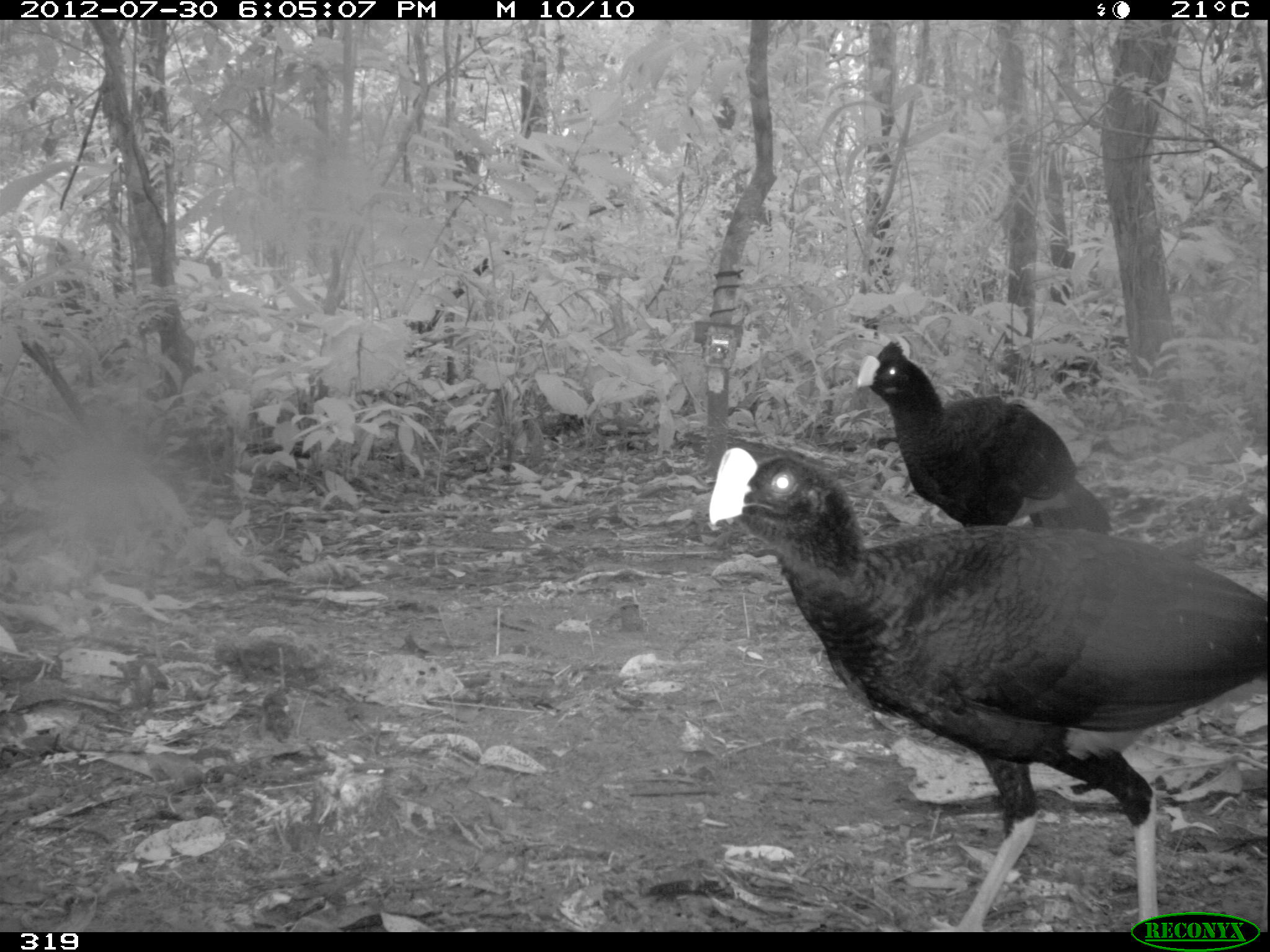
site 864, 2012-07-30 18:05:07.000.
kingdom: Animalia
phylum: Chordata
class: Aves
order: Galliformes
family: Cracidae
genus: Mitu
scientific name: Mitu tuberosum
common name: razor-billed curassow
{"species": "Mitu tuberosum (razor-billed curassow)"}